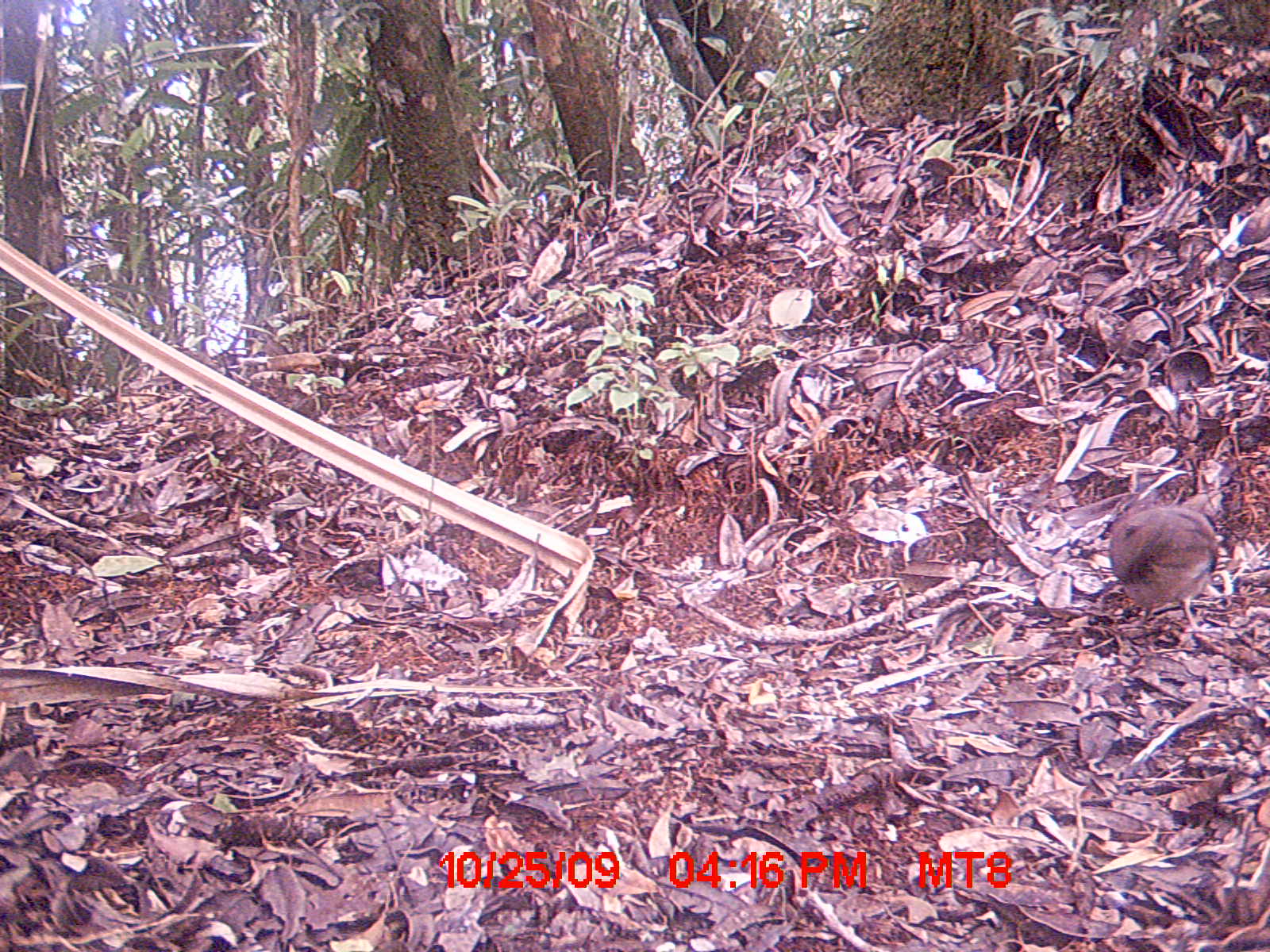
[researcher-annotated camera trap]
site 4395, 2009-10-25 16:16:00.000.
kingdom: Animalia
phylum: Chordata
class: Aves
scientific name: Aves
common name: bird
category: unknown bird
Unknown bird (bird) (Aves), count 1.